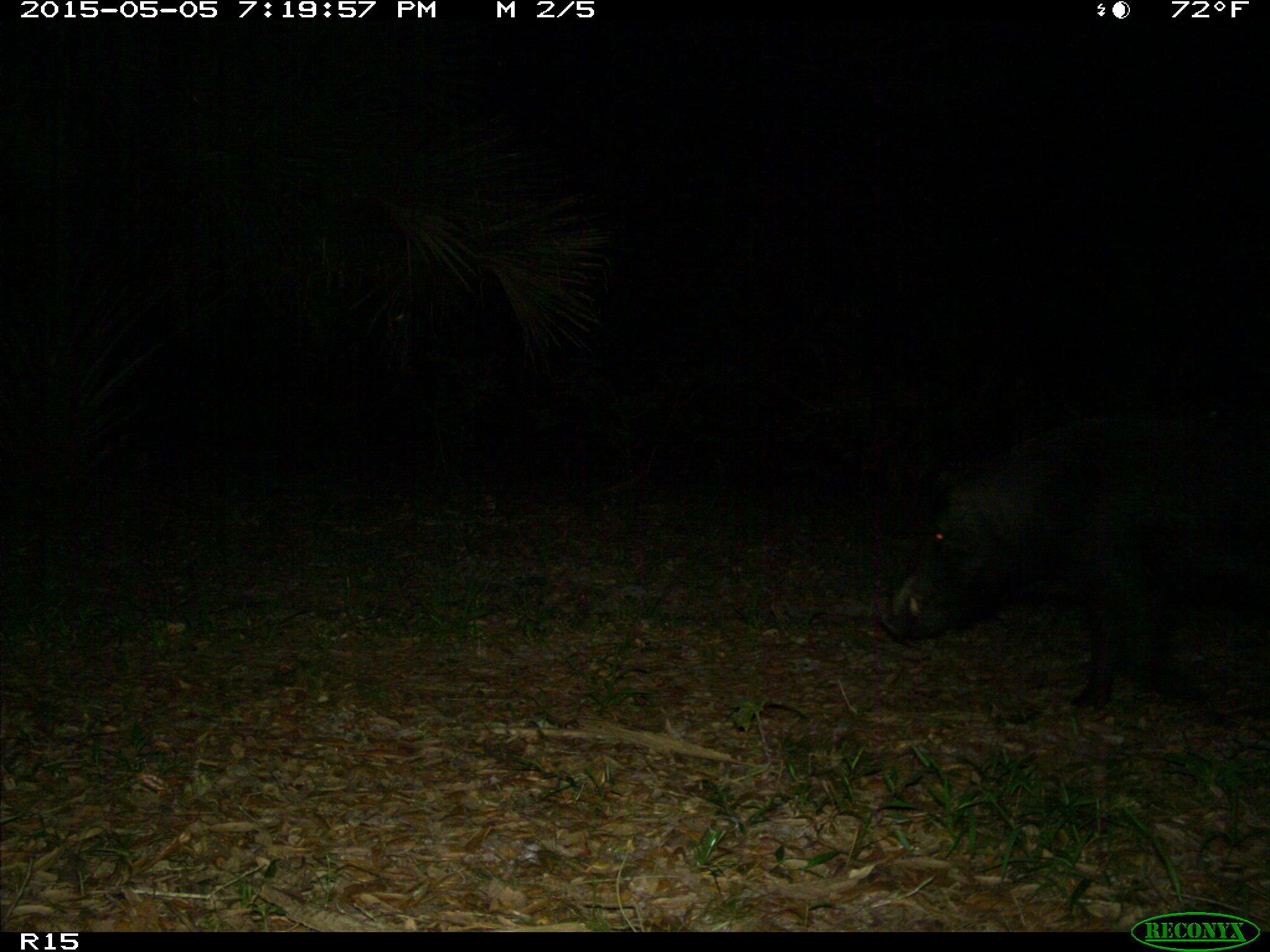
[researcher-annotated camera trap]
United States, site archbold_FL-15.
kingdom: Animalia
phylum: Chordata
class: Mammalia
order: Artiodactyla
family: Suidae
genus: Sus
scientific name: Sus scrofa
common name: wild boar